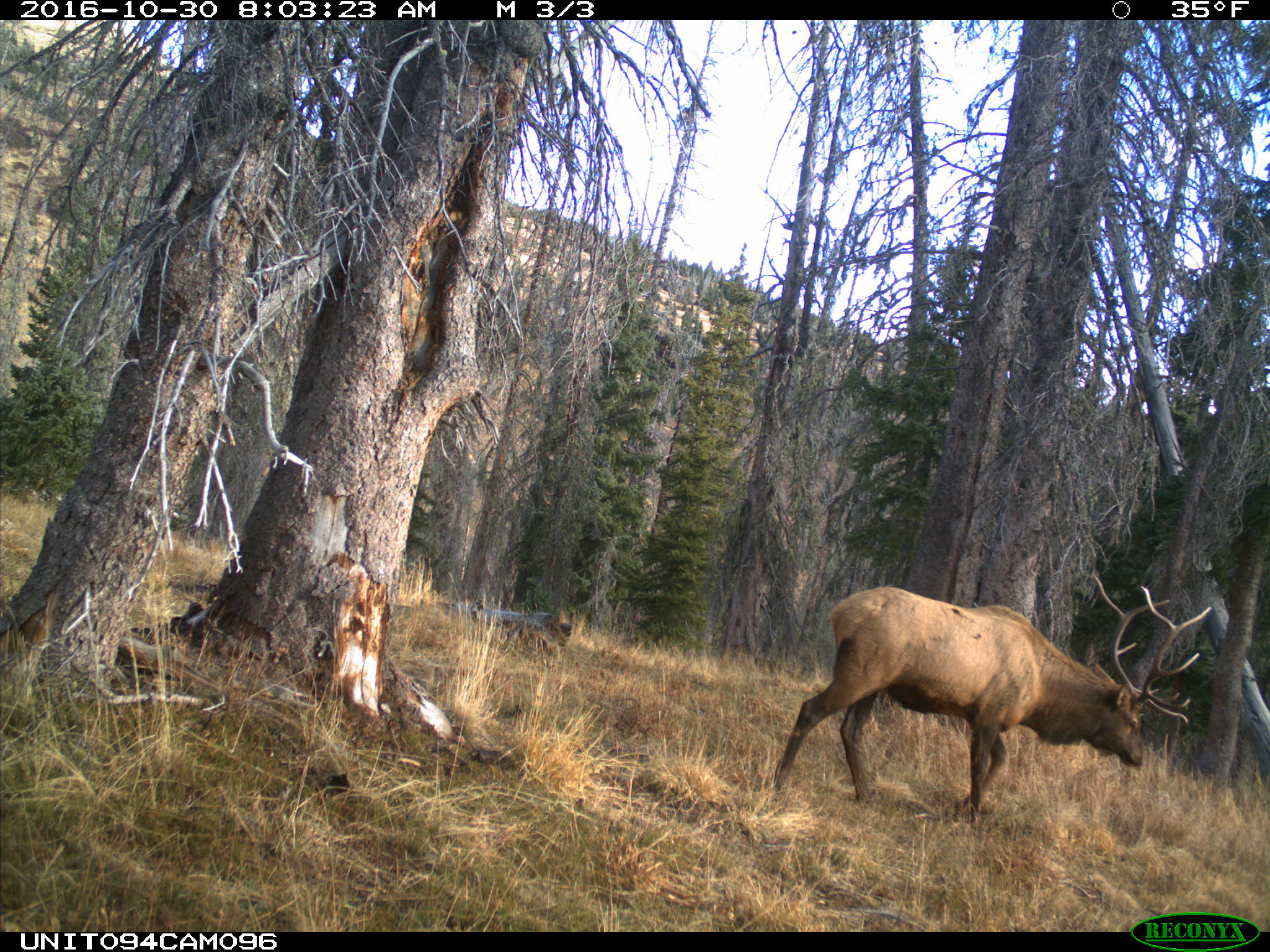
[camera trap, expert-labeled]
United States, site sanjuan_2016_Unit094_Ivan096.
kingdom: Animalia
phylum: Chordata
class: Mammalia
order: Artiodactyla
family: Cervidae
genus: Cervus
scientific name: Cervus elaphus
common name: red deer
Cervus elaphus (red deer).